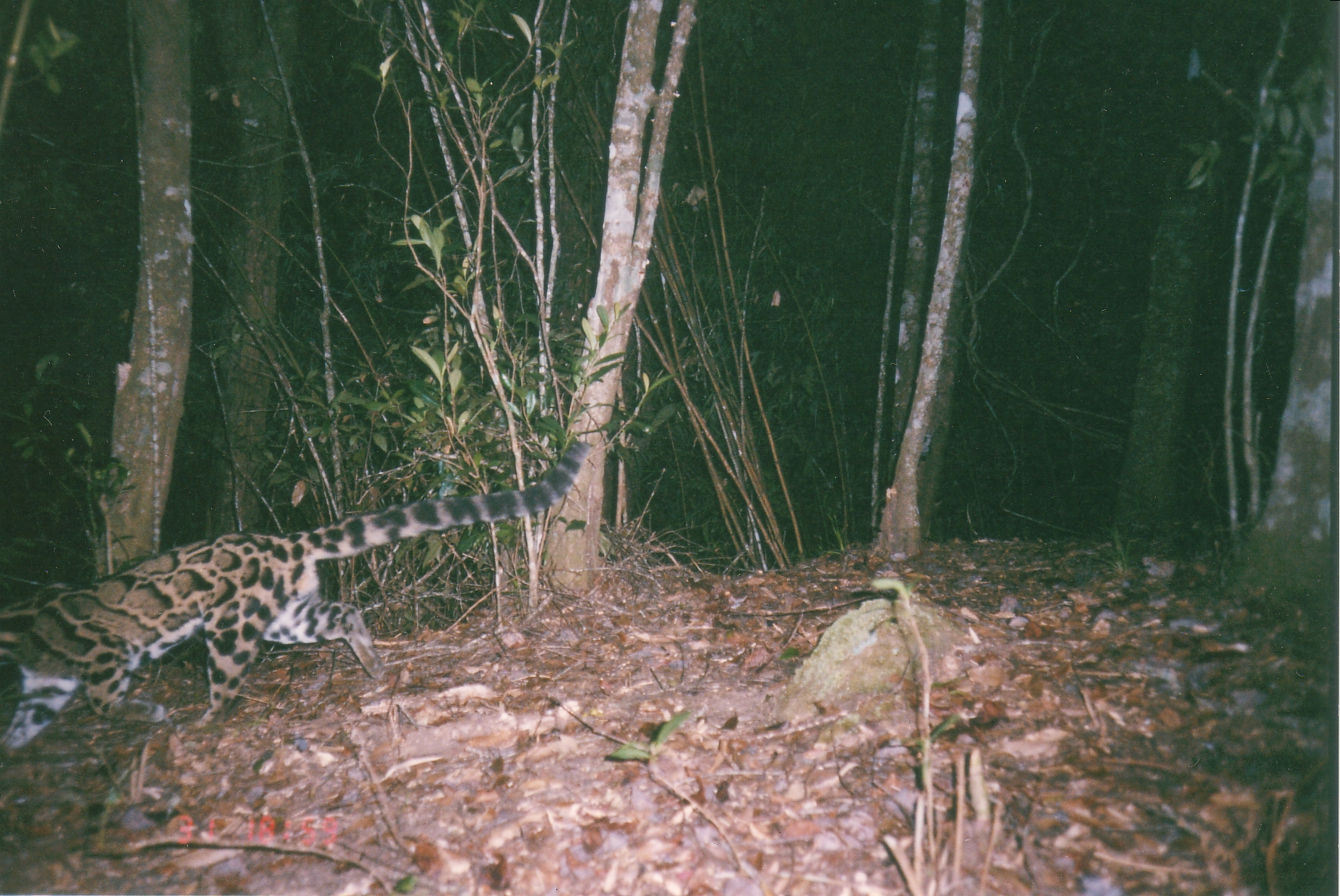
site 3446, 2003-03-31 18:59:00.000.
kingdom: Animalia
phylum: Chordata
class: Mammalia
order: Carnivora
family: Felidae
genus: Neofelis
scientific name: Neofelis nebulosa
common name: mainland clouded leopard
Neofelis nebulosa (mainland clouded leopard), count 1.